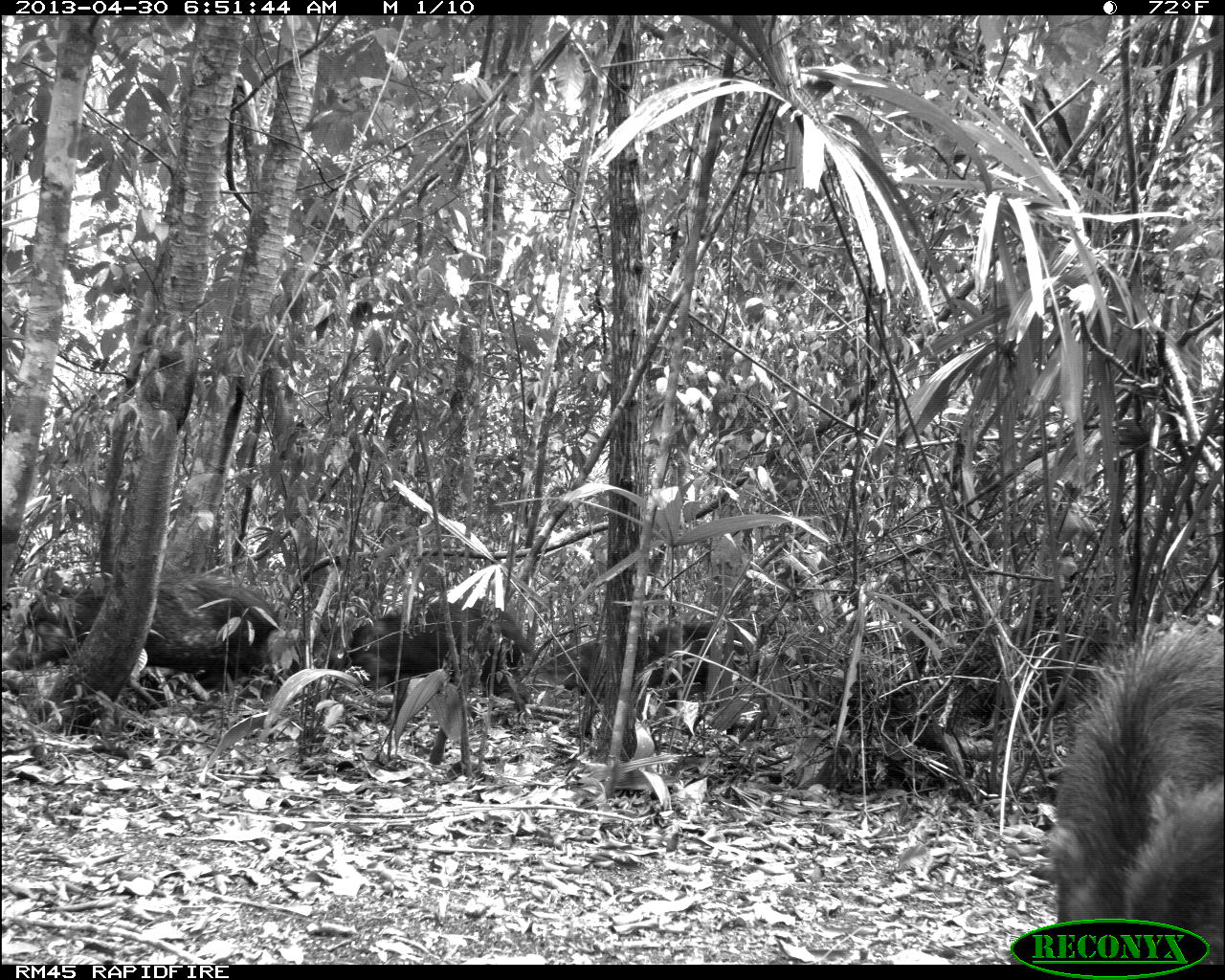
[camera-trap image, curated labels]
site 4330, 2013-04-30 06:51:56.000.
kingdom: Animalia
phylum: Chordata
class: Mammalia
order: Artiodactyla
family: Tayassuidae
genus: Tayassu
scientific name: Tayassu pecari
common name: white-lipped peccary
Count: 5.